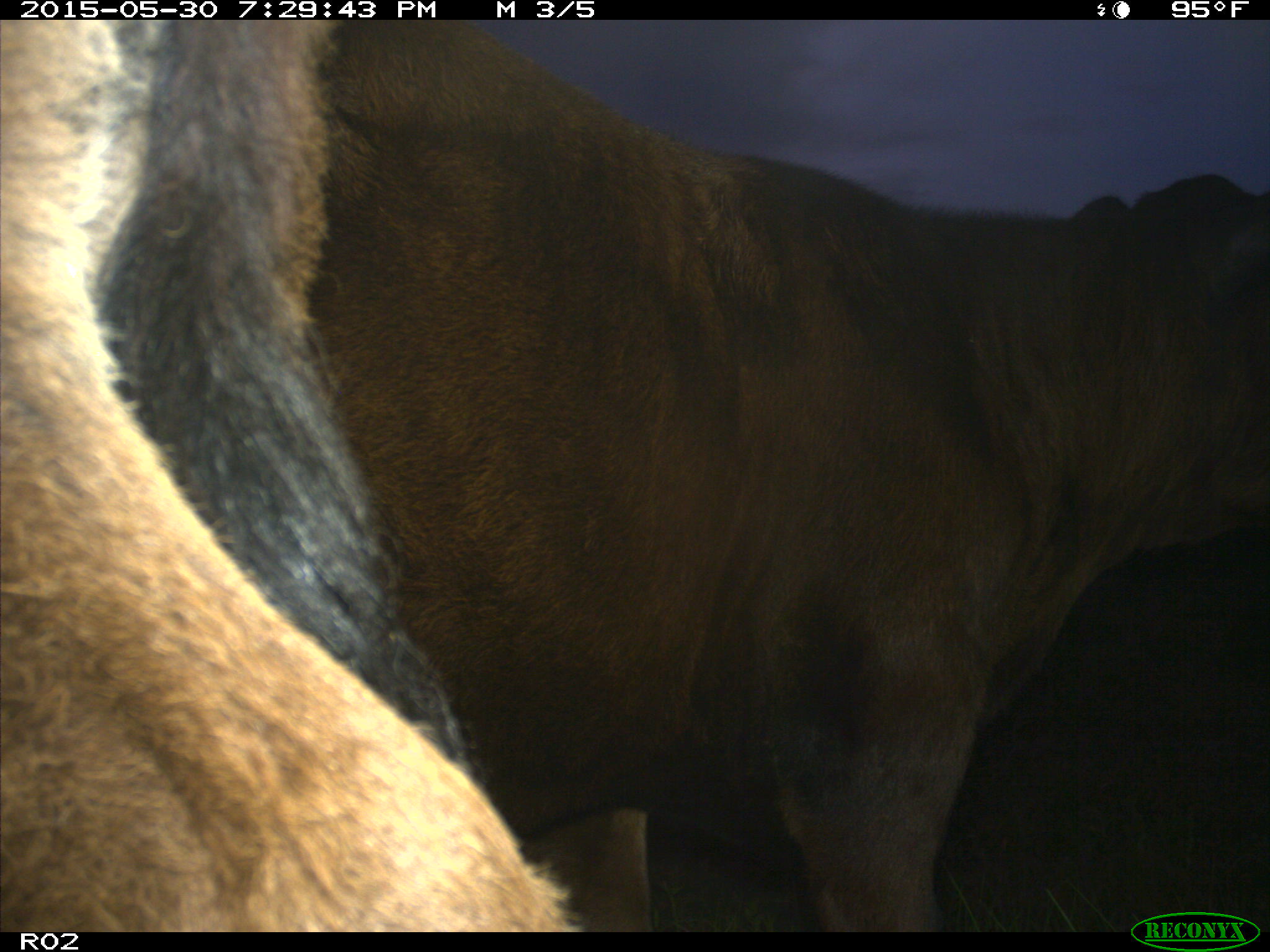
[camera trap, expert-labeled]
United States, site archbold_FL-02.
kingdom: Animalia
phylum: Chordata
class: Mammalia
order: Artiodactyla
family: Bovidae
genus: Bos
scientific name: Bos taurus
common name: domestic cow